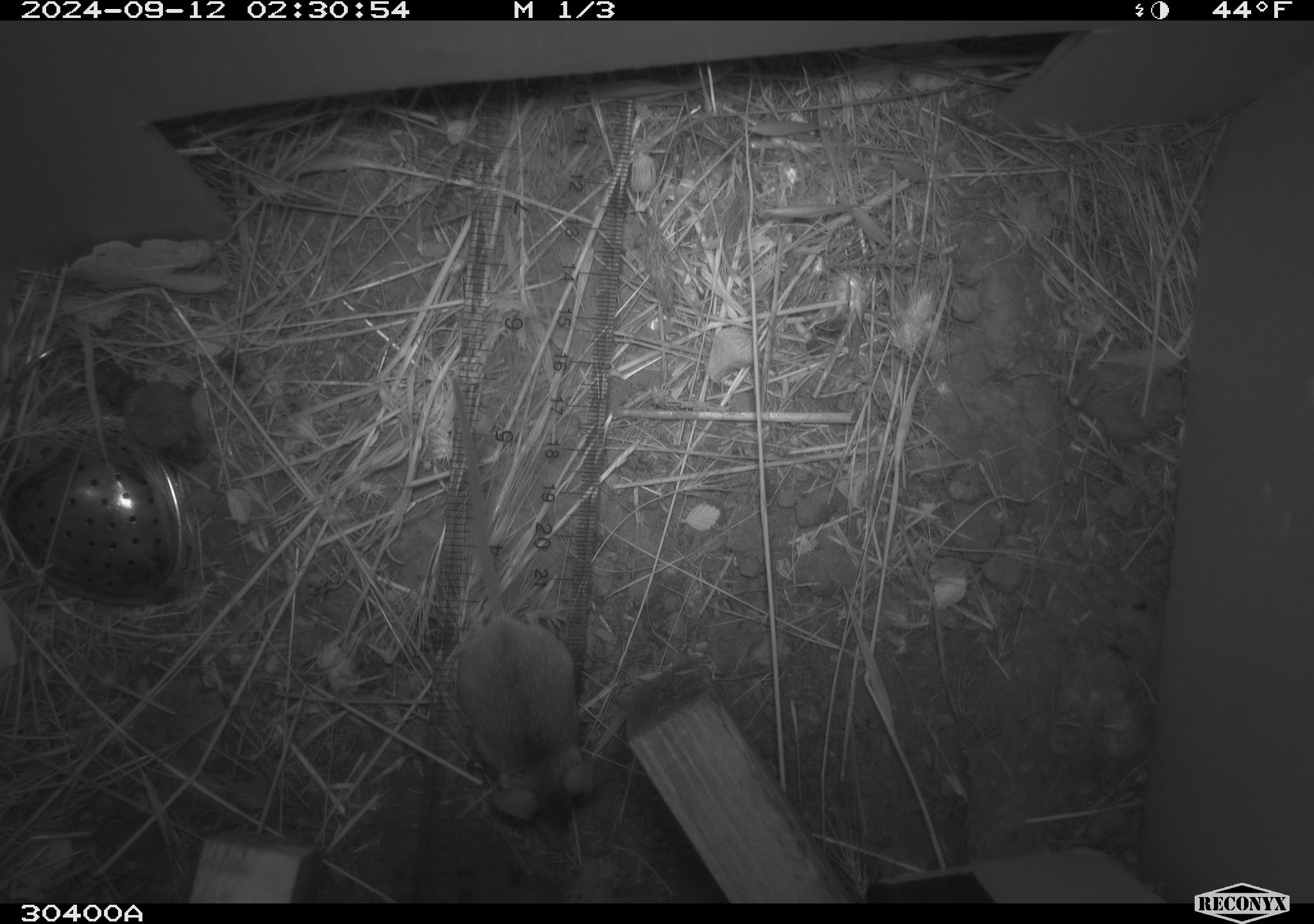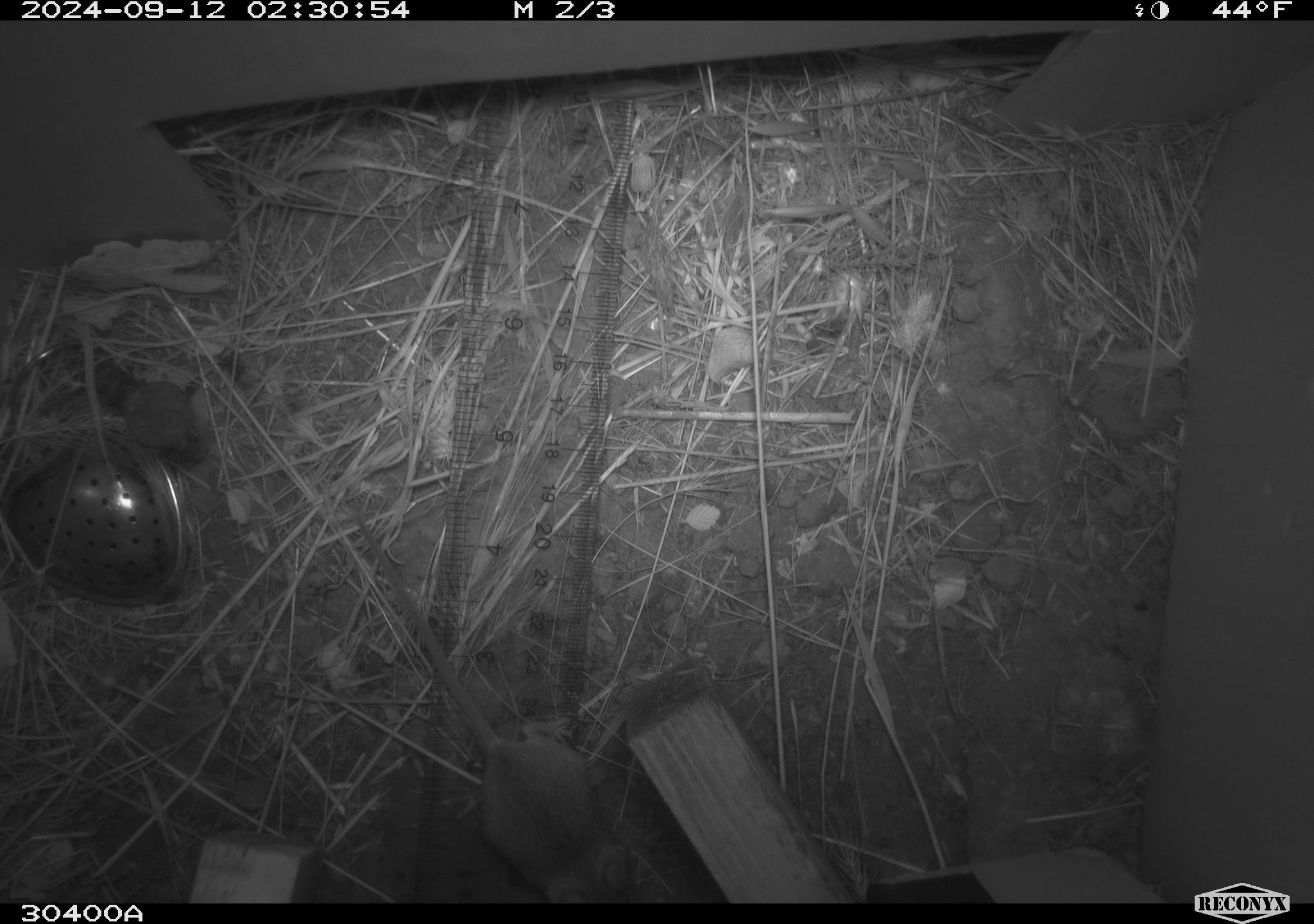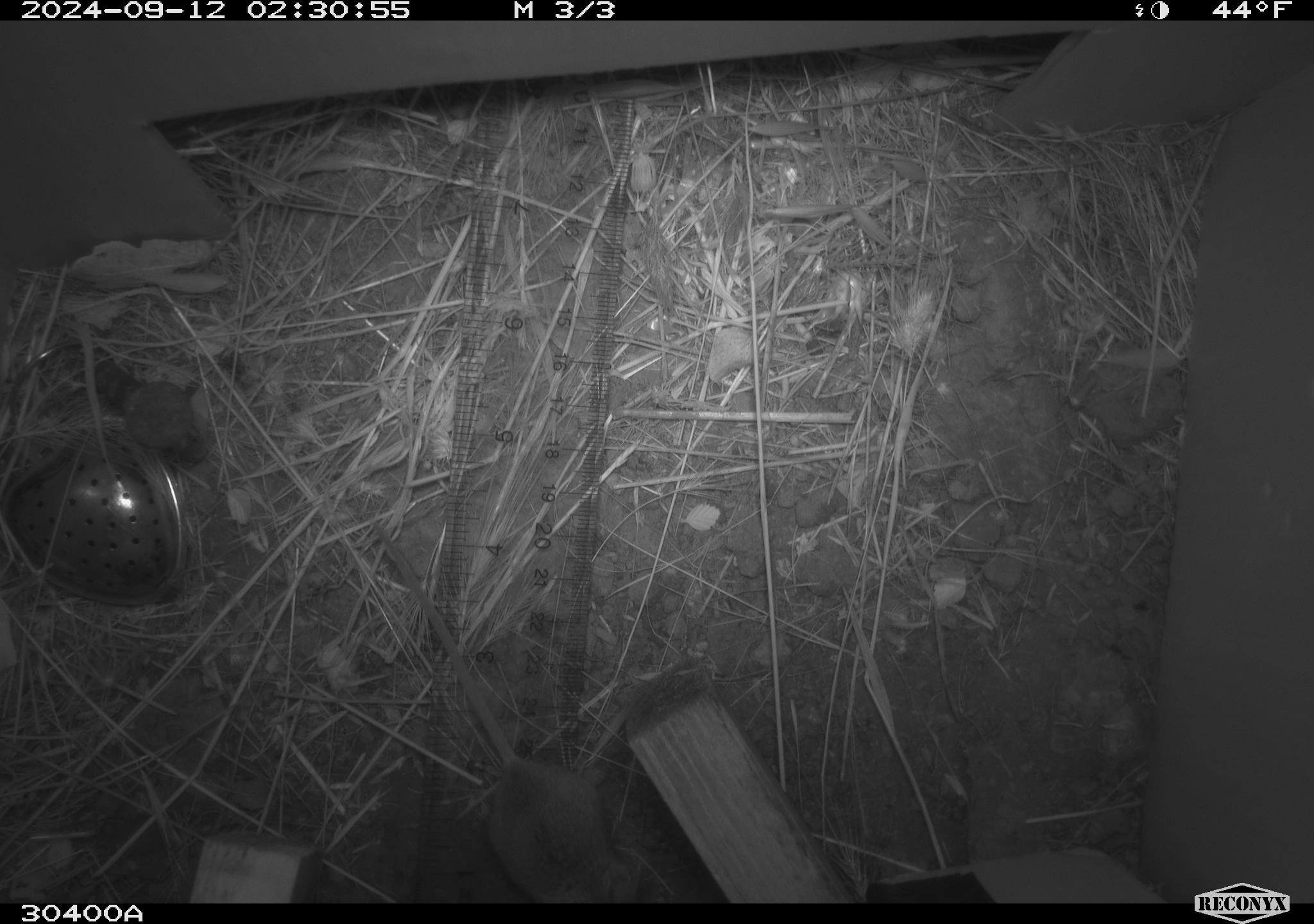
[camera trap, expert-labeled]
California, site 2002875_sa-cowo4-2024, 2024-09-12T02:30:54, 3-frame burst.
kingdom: Animalia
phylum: Chordata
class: Mammalia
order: Rodentia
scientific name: Rodentia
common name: mouse species